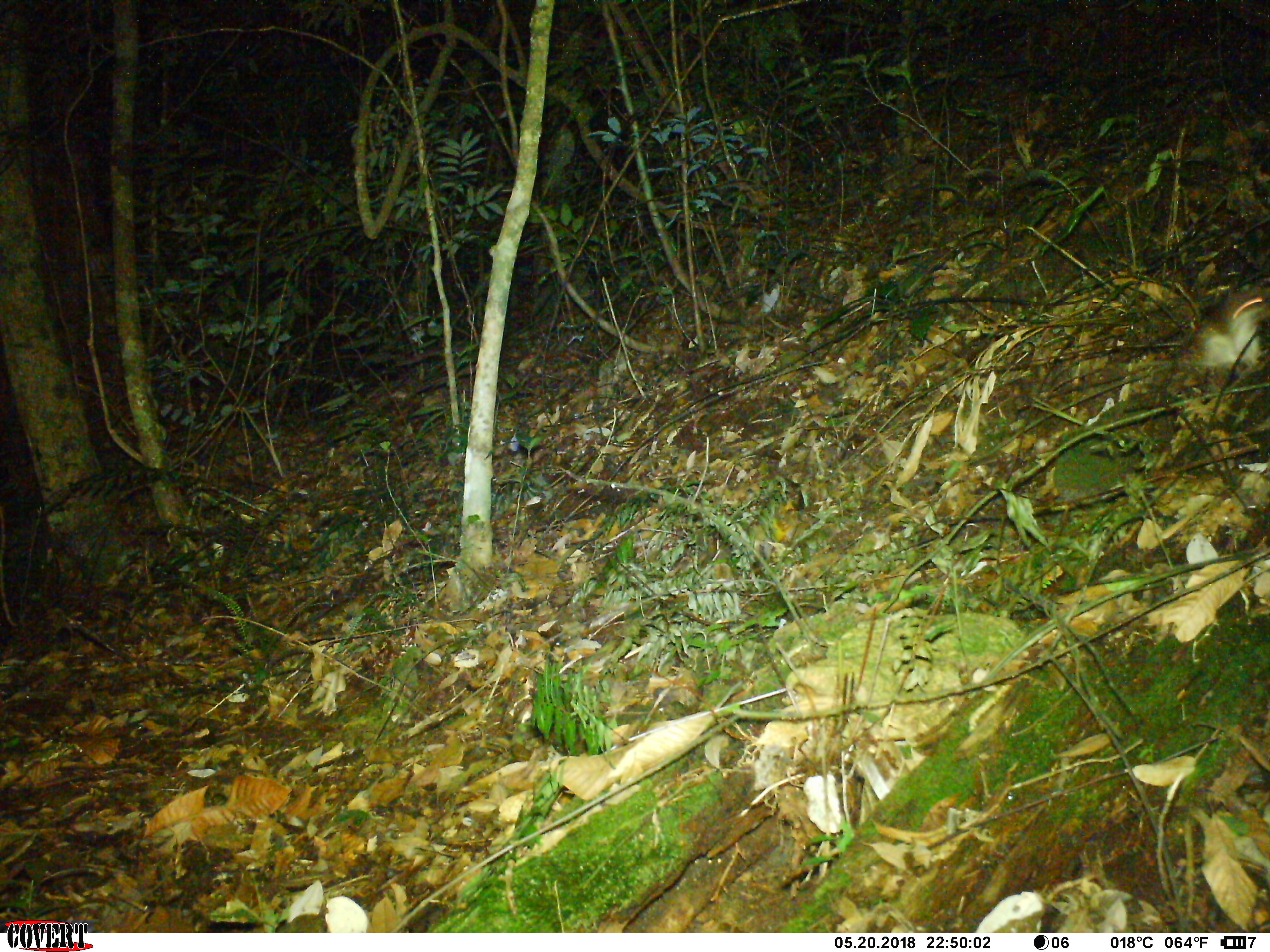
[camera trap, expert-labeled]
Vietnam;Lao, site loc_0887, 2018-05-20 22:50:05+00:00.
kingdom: Animalia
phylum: Chordata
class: Mammalia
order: Rodentia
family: Muridae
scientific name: Muridae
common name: old-world mice and rats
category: unidentified murid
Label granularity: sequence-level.